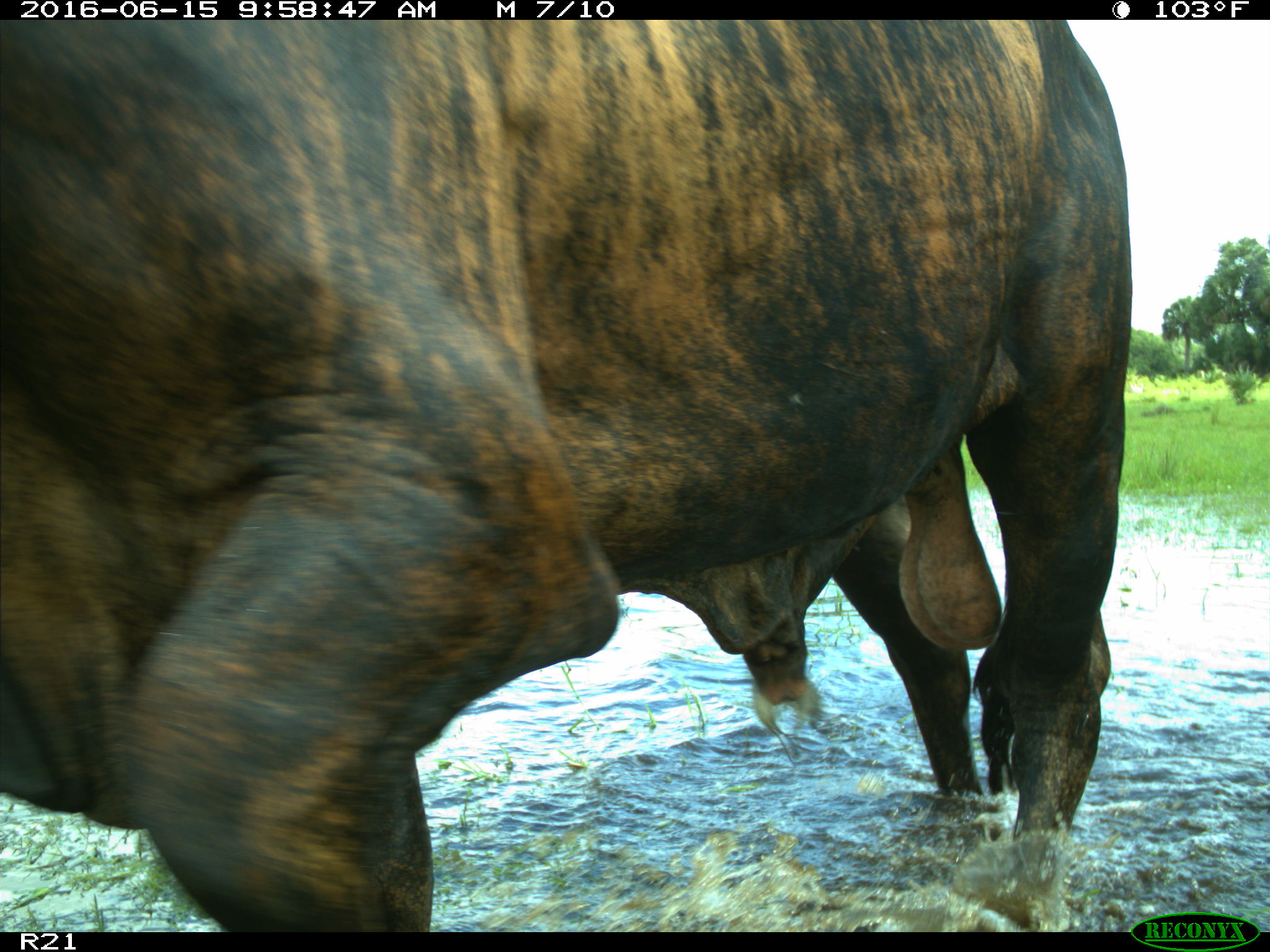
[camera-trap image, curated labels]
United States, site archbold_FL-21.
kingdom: Animalia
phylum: Chordata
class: Mammalia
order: Artiodactyla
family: Bovidae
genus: Bos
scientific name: Bos taurus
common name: domestic cow